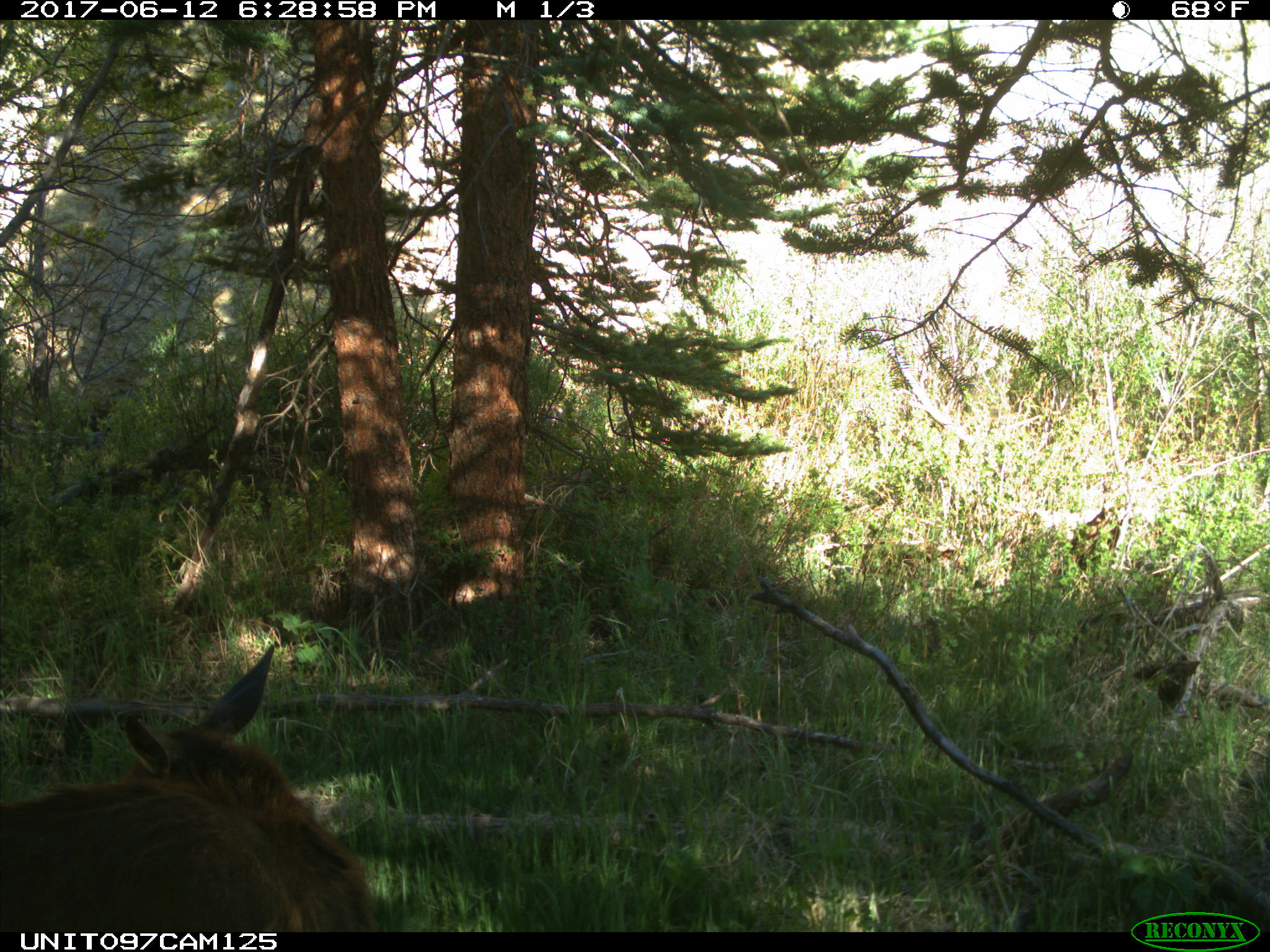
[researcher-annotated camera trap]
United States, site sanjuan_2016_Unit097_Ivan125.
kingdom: Animalia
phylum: Chordata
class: Mammalia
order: Artiodactyla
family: Cervidae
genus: Cervus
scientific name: Cervus elaphus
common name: red deer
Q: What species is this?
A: Cervus elaphus (red deer).